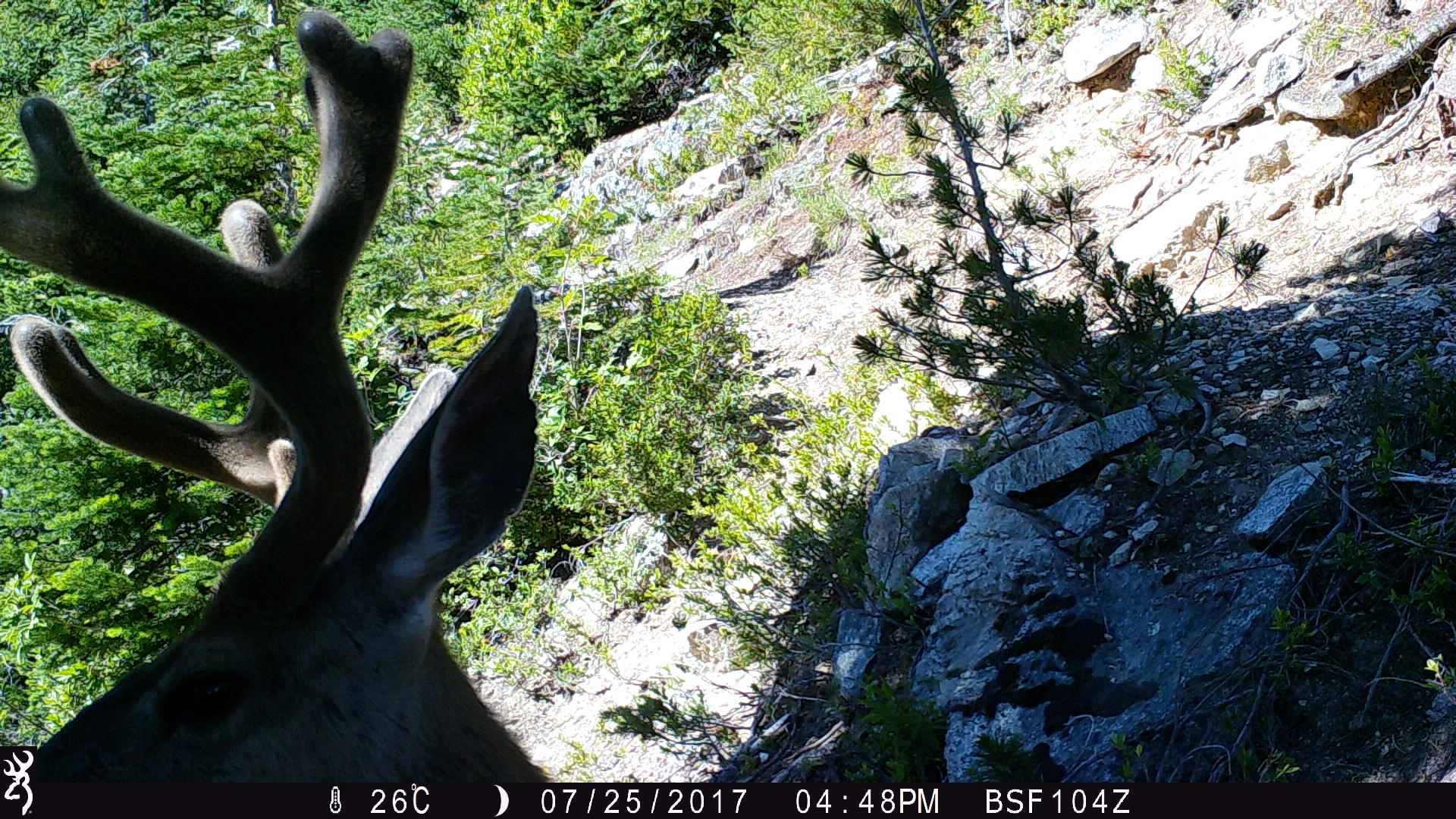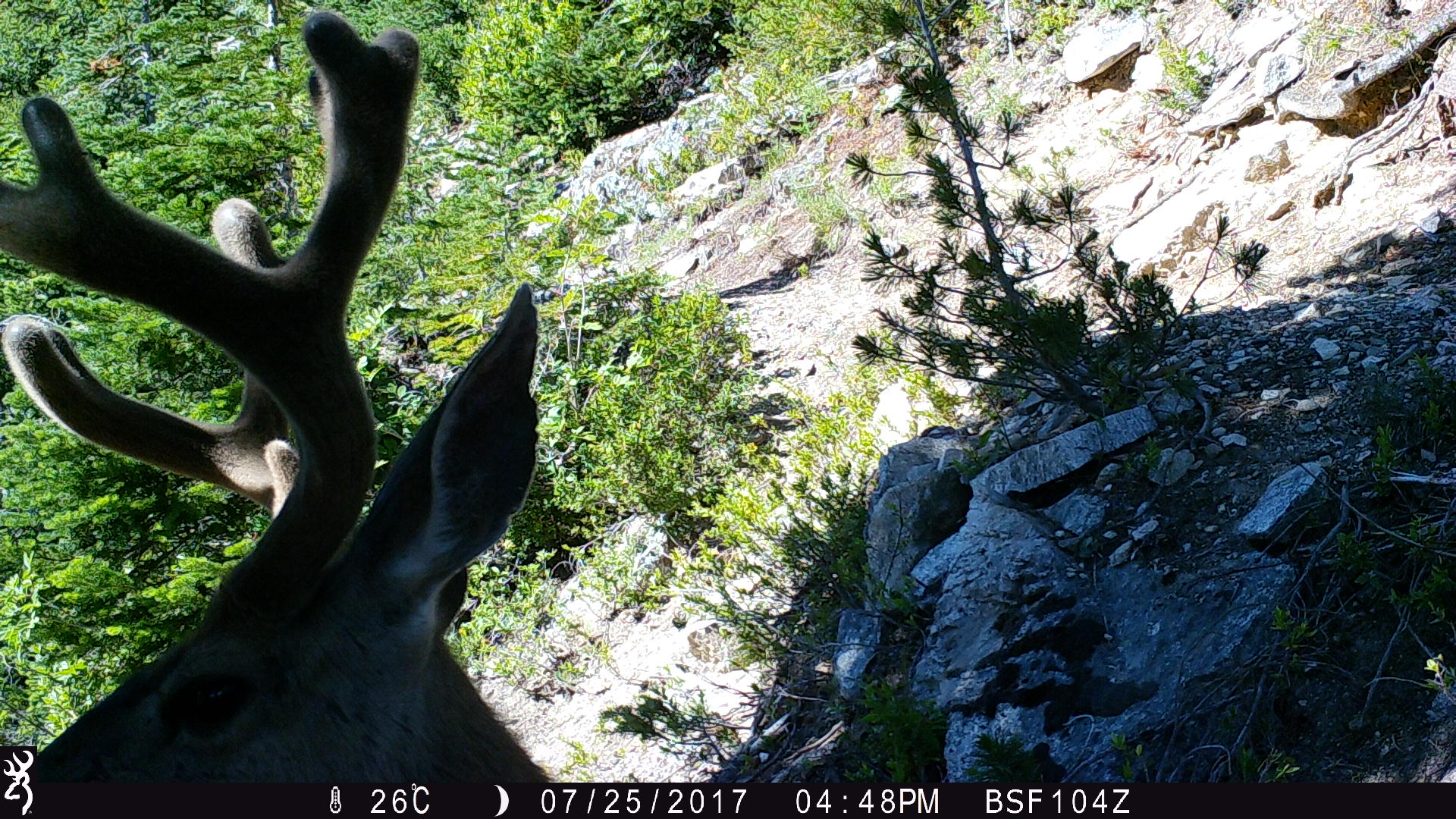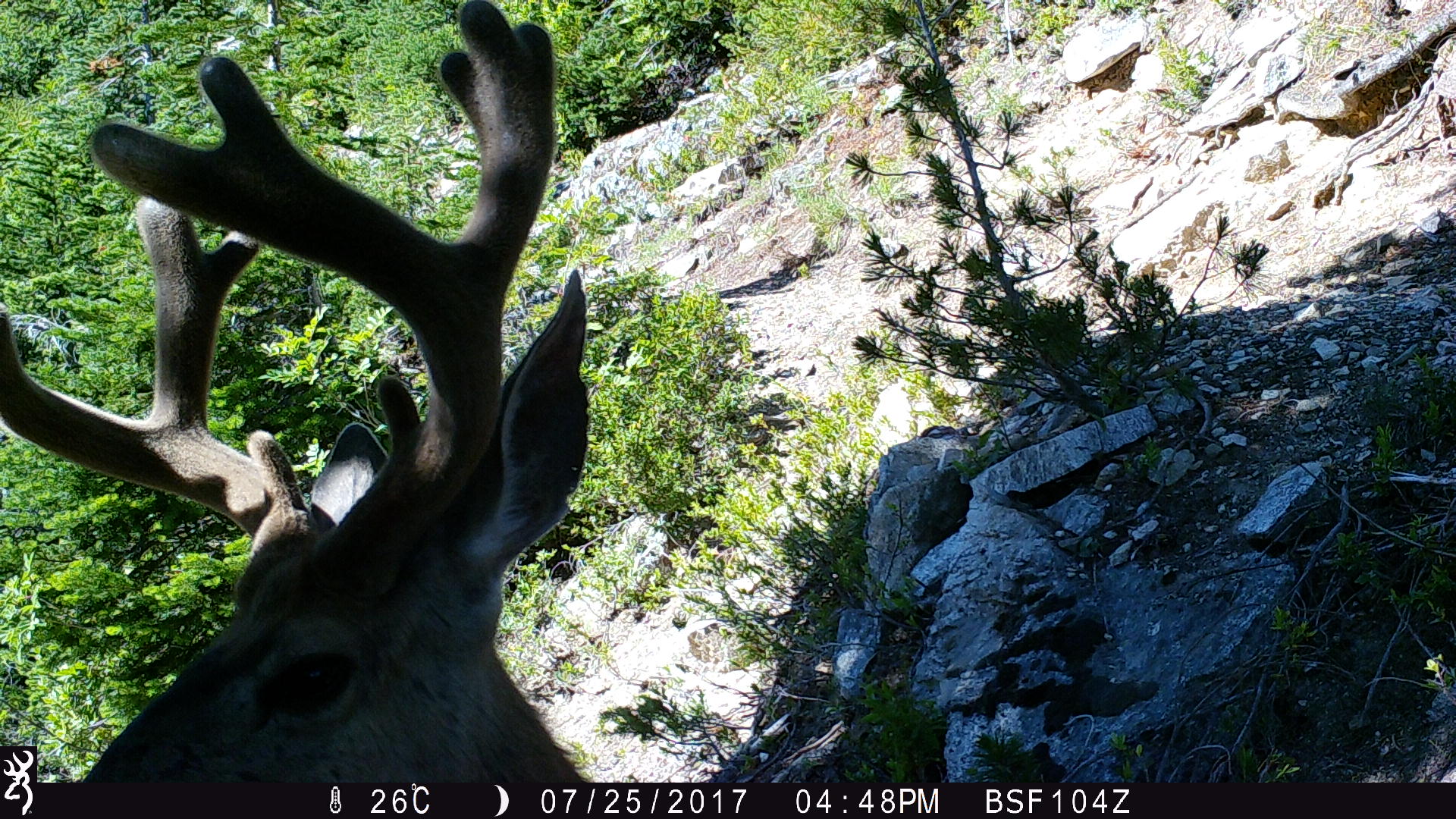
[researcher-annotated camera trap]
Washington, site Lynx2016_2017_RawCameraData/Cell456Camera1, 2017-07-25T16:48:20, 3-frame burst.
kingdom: Animalia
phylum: Chordata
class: Mammalia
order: Artiodactyla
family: Cervidae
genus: Odocoileus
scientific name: Odocoileus hemionus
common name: mule deer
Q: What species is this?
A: Odocoileus hemionus (mule deer).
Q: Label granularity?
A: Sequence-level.